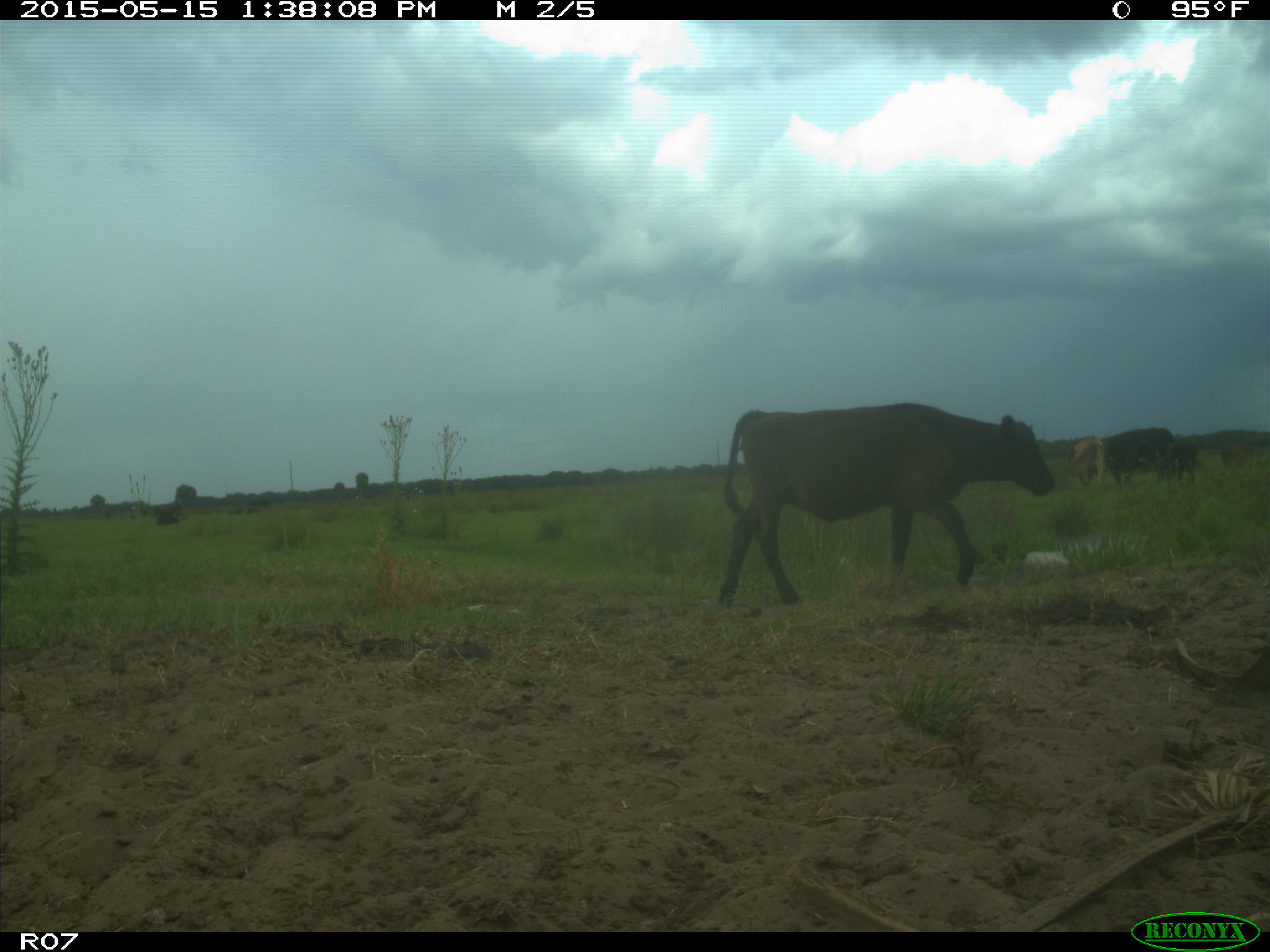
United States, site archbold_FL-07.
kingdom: Animalia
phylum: Chordata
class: Mammalia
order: Artiodactyla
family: Bovidae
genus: Bos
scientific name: Bos taurus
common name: domestic cow